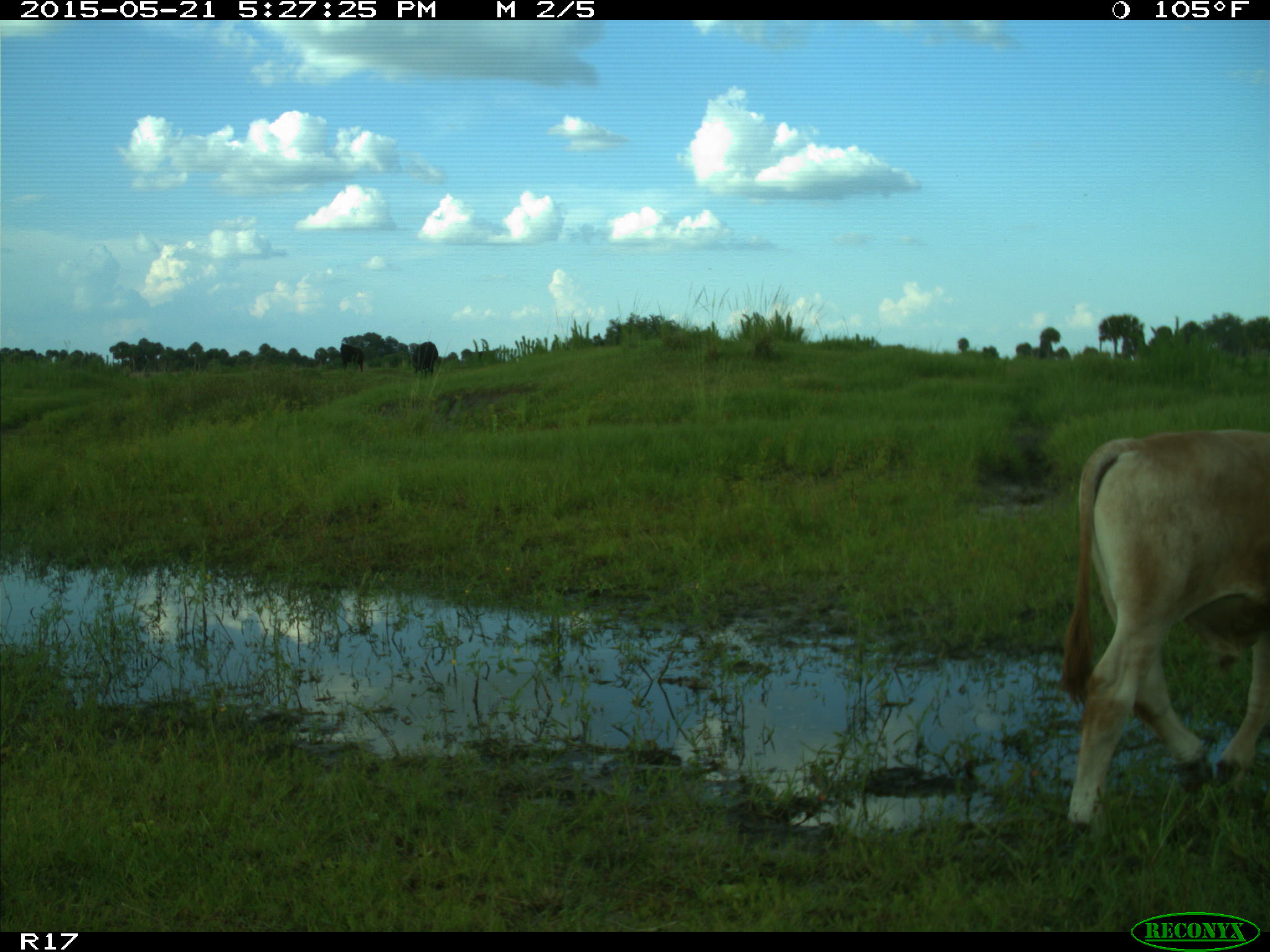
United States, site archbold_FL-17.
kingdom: Animalia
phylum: Chordata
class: Mammalia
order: Artiodactyla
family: Bovidae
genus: Bos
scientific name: Bos taurus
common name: domestic cow